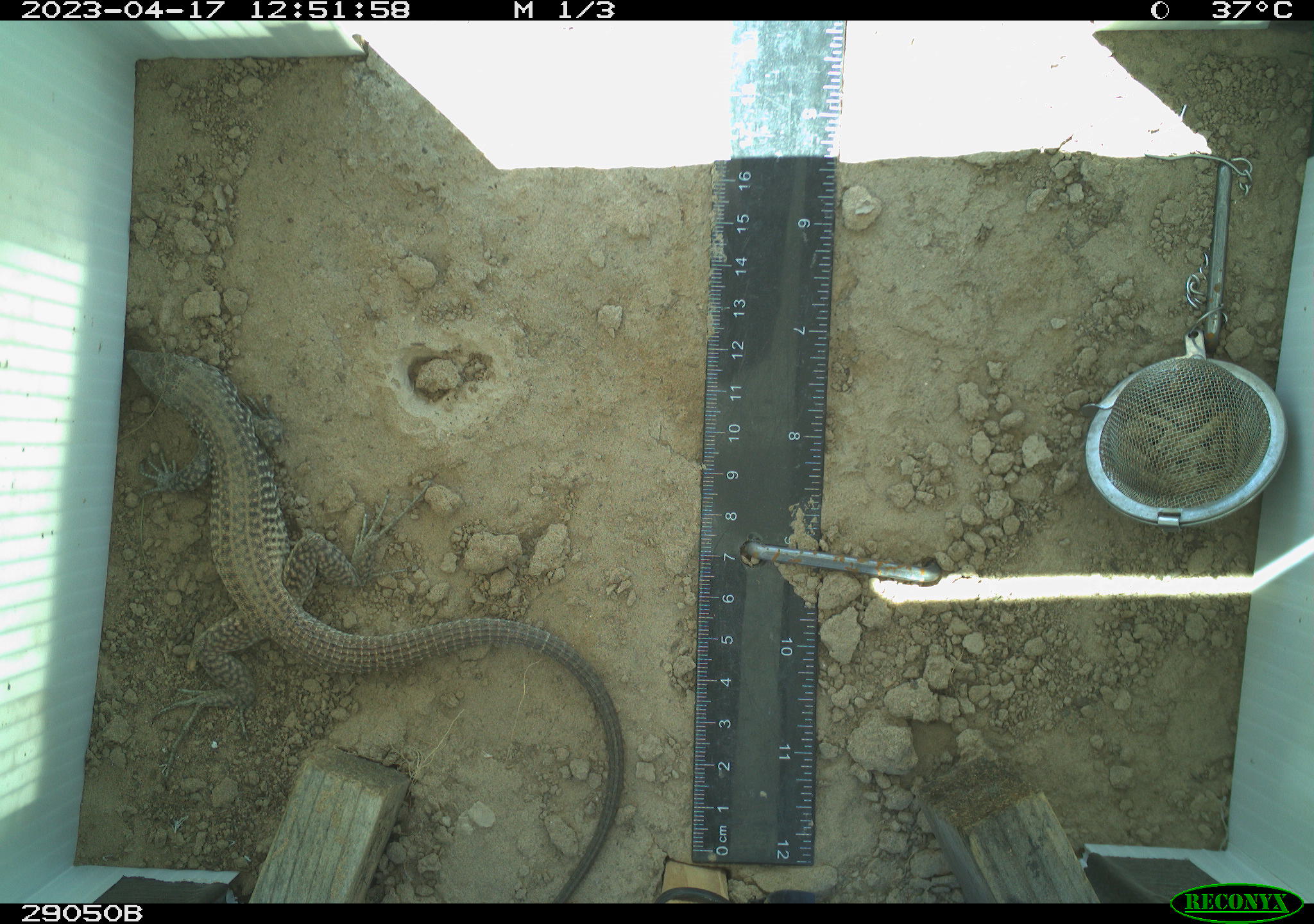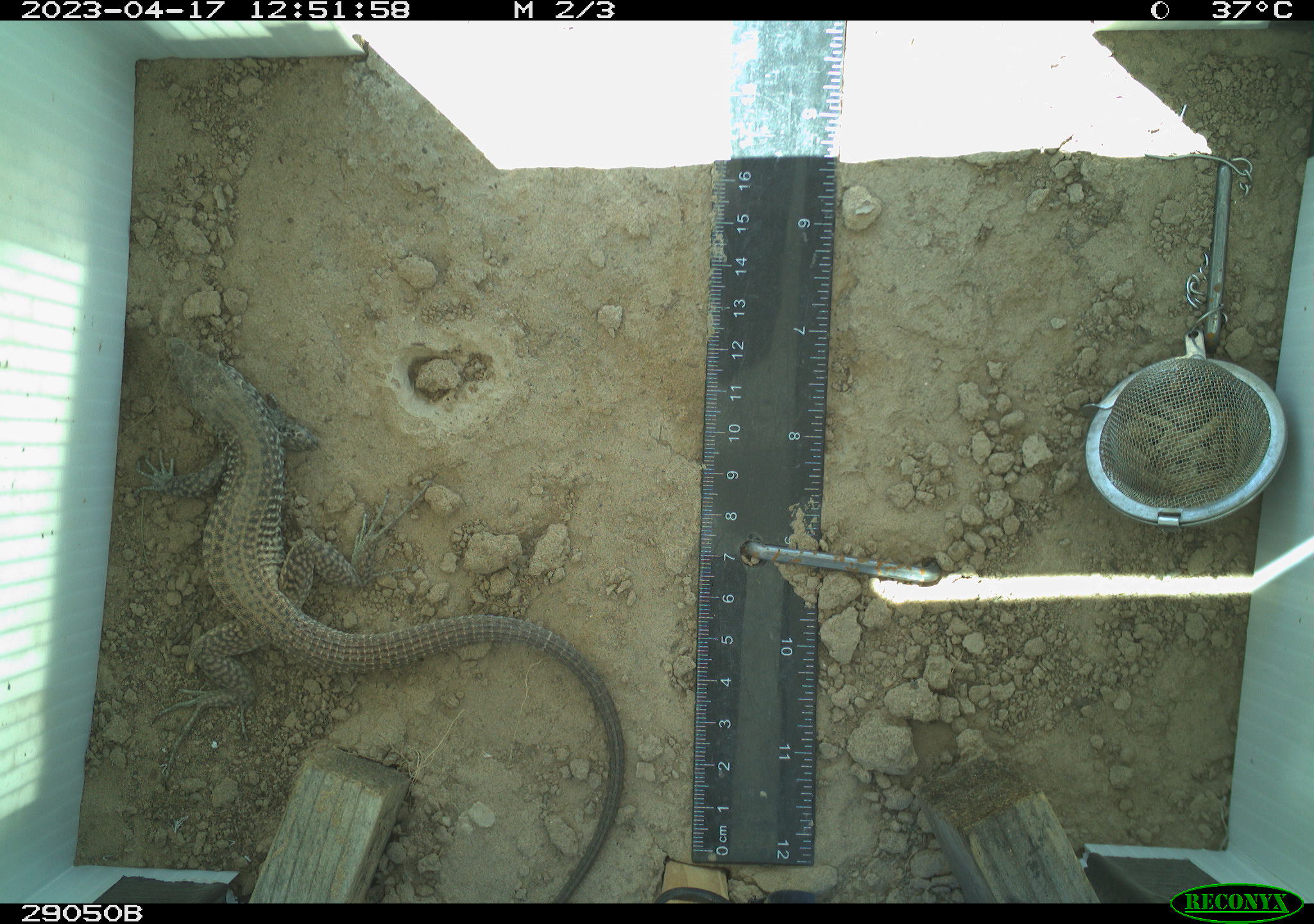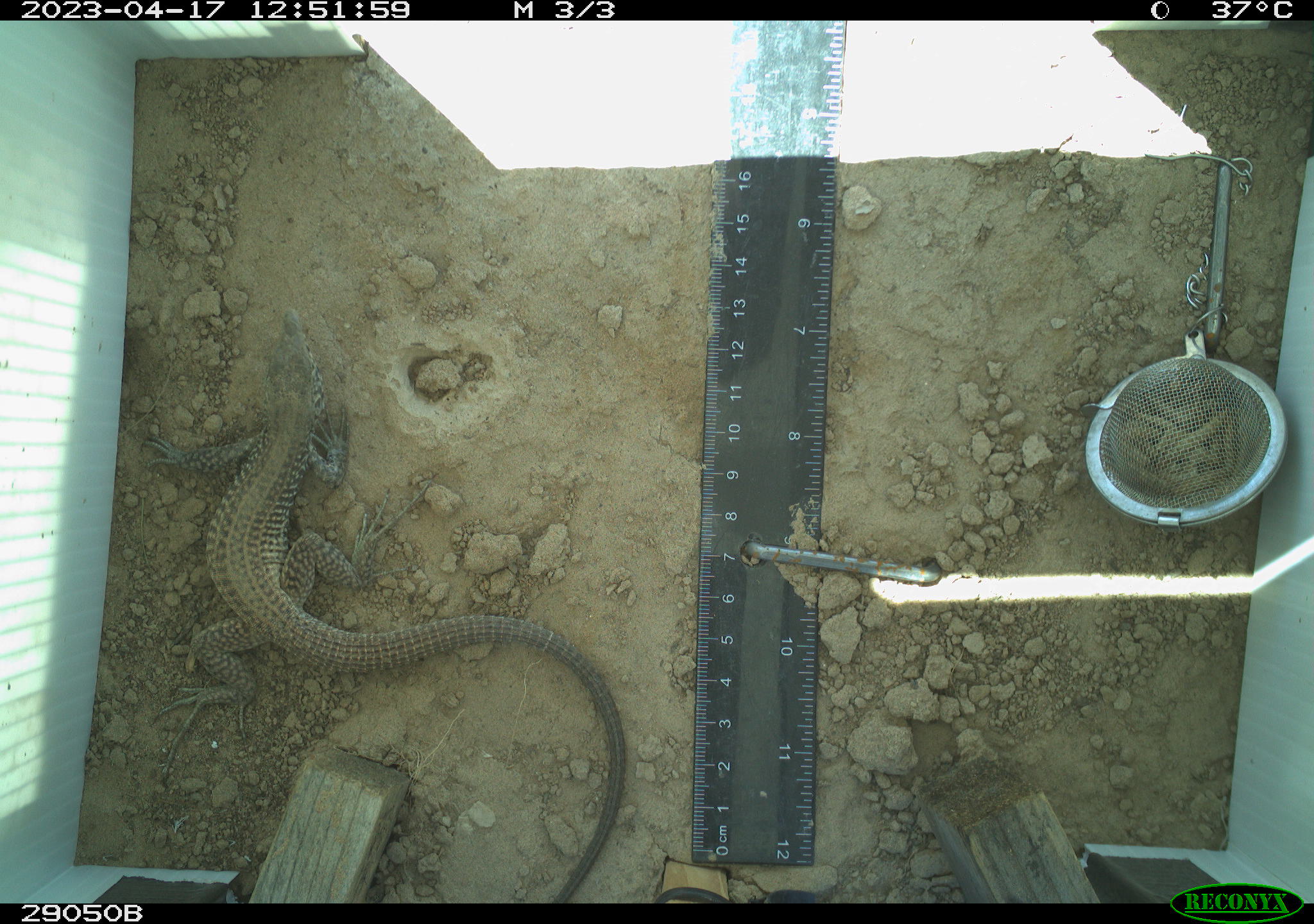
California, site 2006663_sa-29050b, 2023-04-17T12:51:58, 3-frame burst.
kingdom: Animalia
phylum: Chordata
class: Reptilia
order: Squamata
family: Teiidae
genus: Aspidoscelis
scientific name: Aspidoscelis tigris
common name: western whiptail